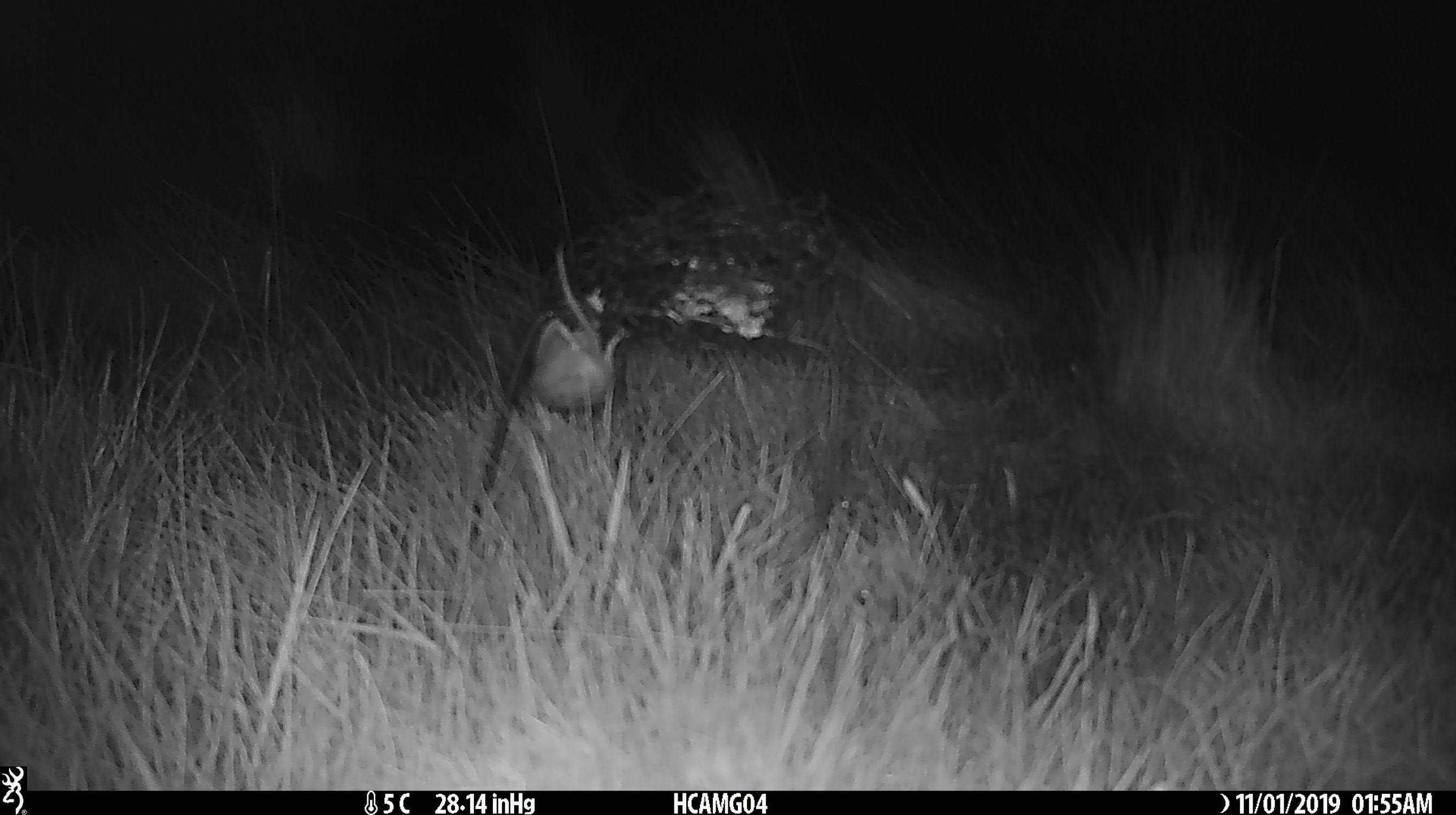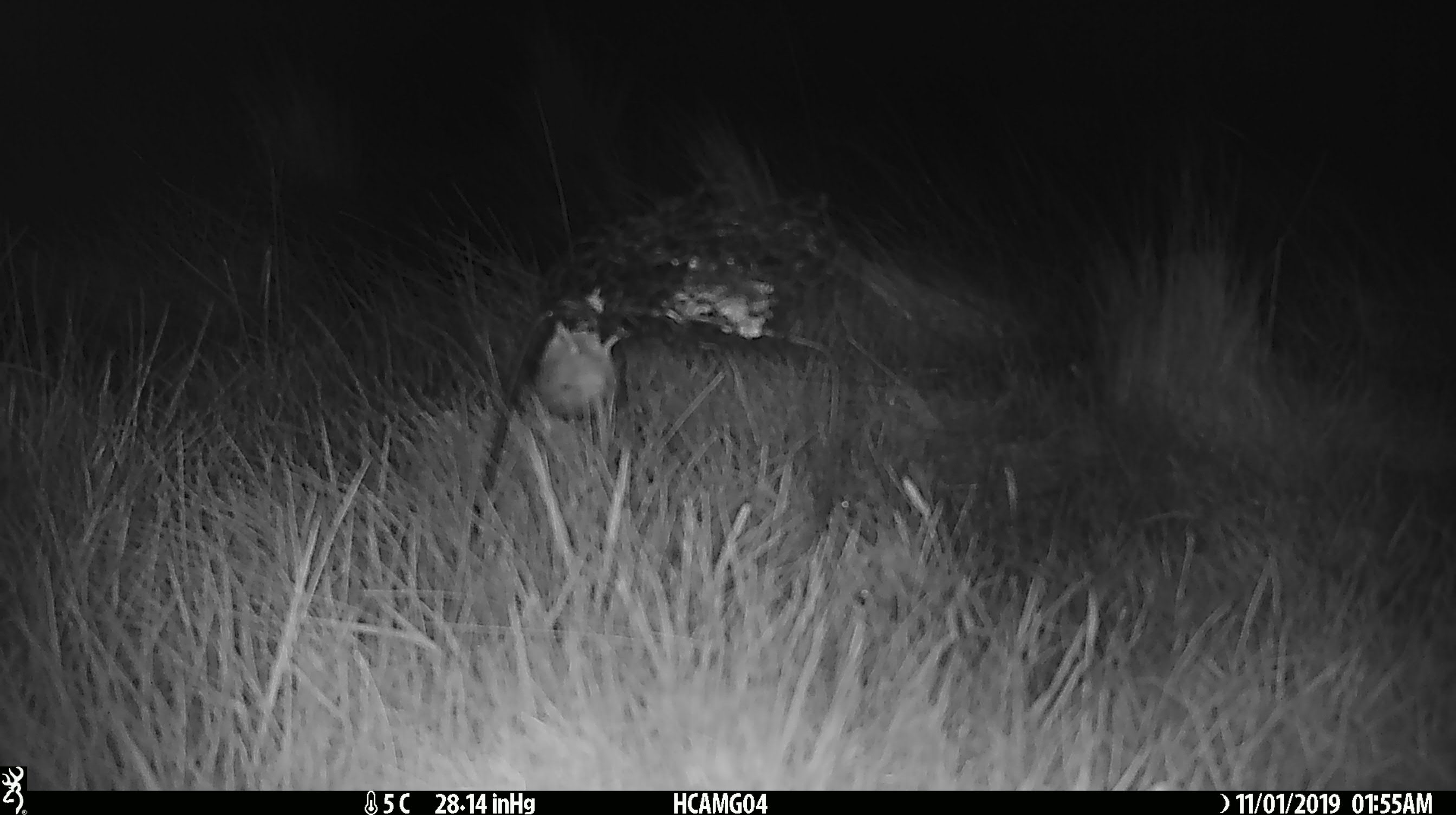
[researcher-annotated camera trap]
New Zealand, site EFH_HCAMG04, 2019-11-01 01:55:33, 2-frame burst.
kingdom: Animalia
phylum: Chordata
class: Mammalia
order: Rodentia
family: Muridae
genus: Mus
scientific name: Mus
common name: mouse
Mouse (Mus).